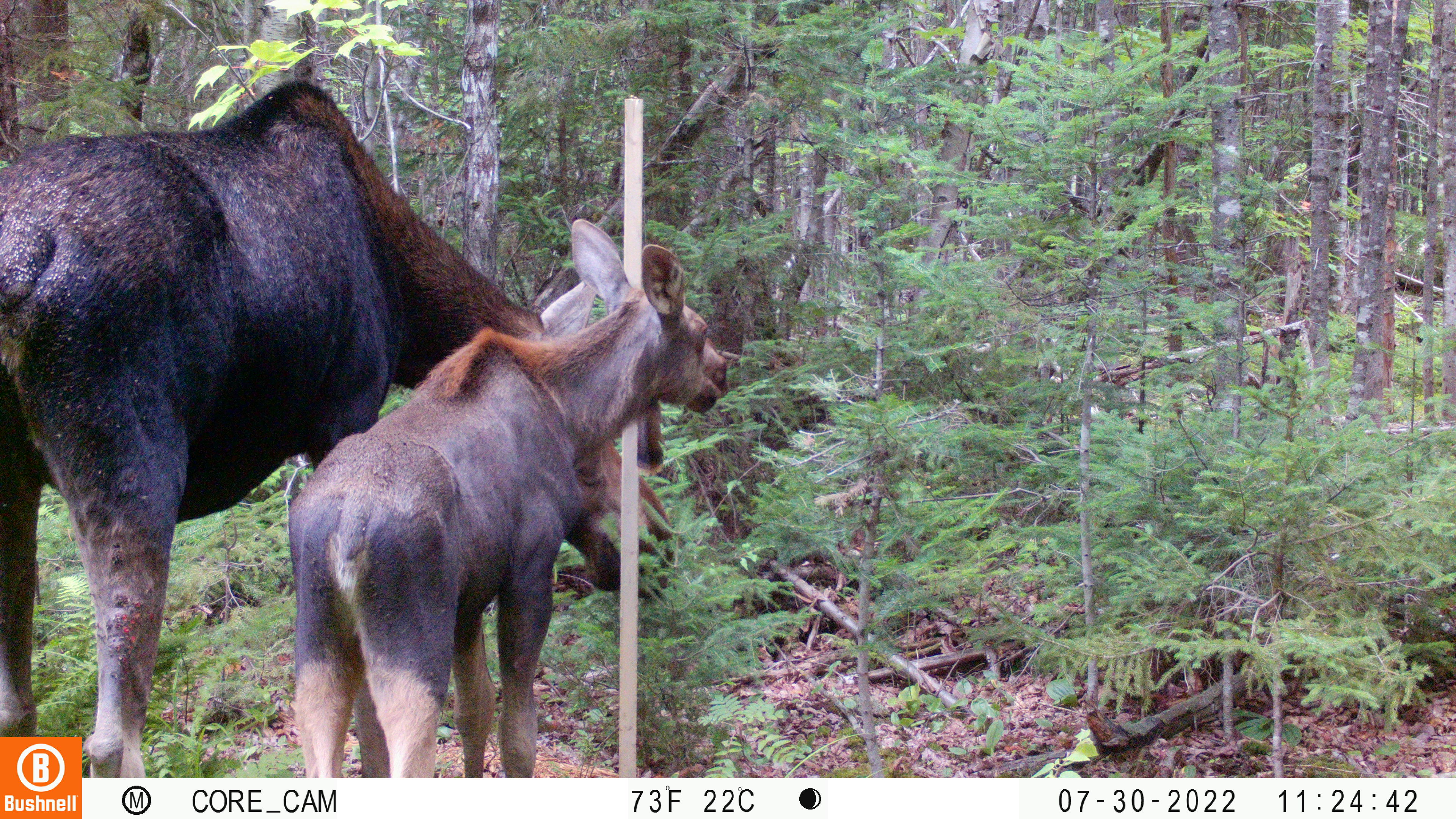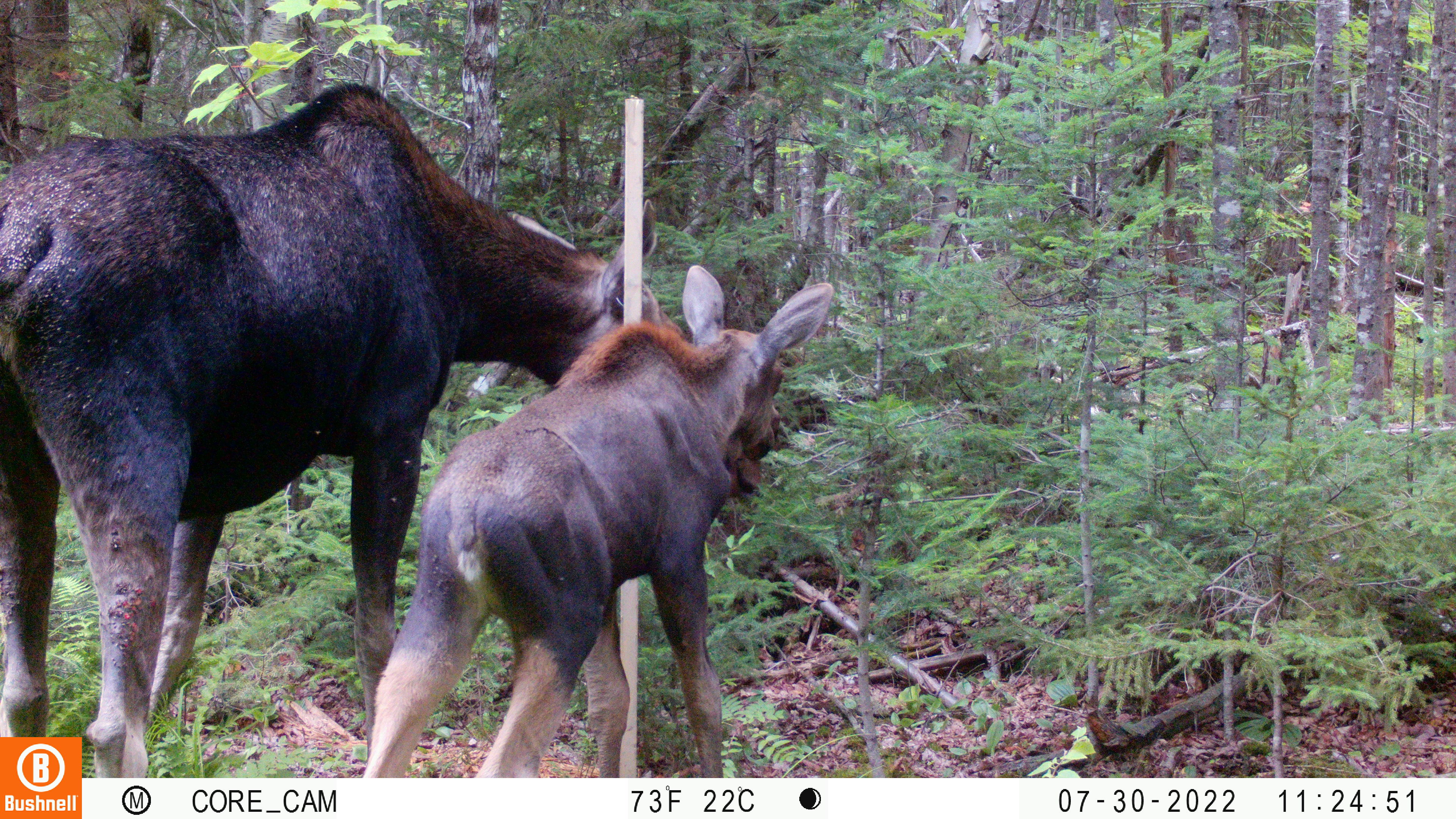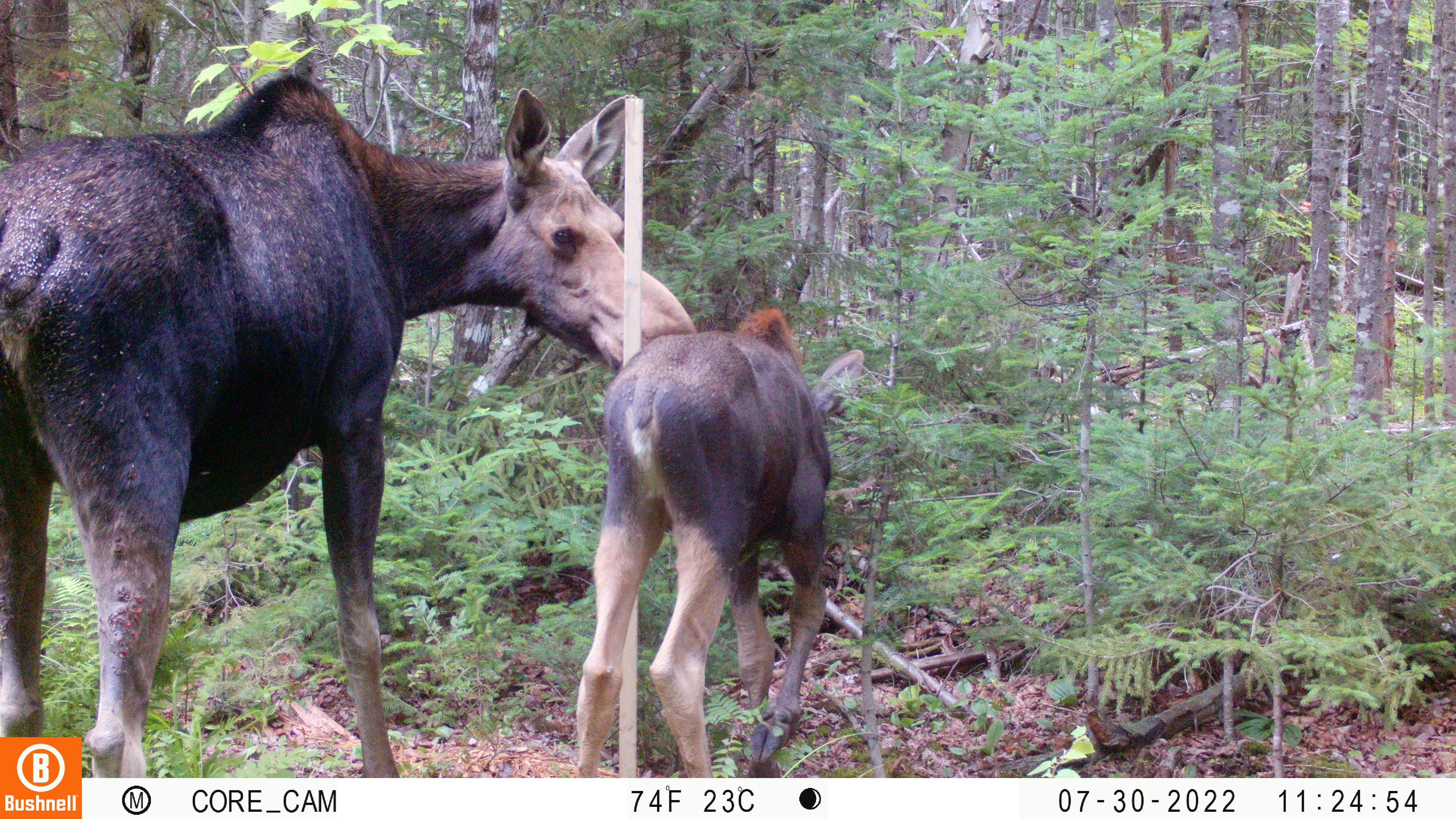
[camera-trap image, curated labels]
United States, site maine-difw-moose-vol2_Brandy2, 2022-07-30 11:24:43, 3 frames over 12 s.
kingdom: Animalia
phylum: Chordata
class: Mammalia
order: Artiodactyla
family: Cervidae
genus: Alces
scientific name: Alces alces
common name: moose